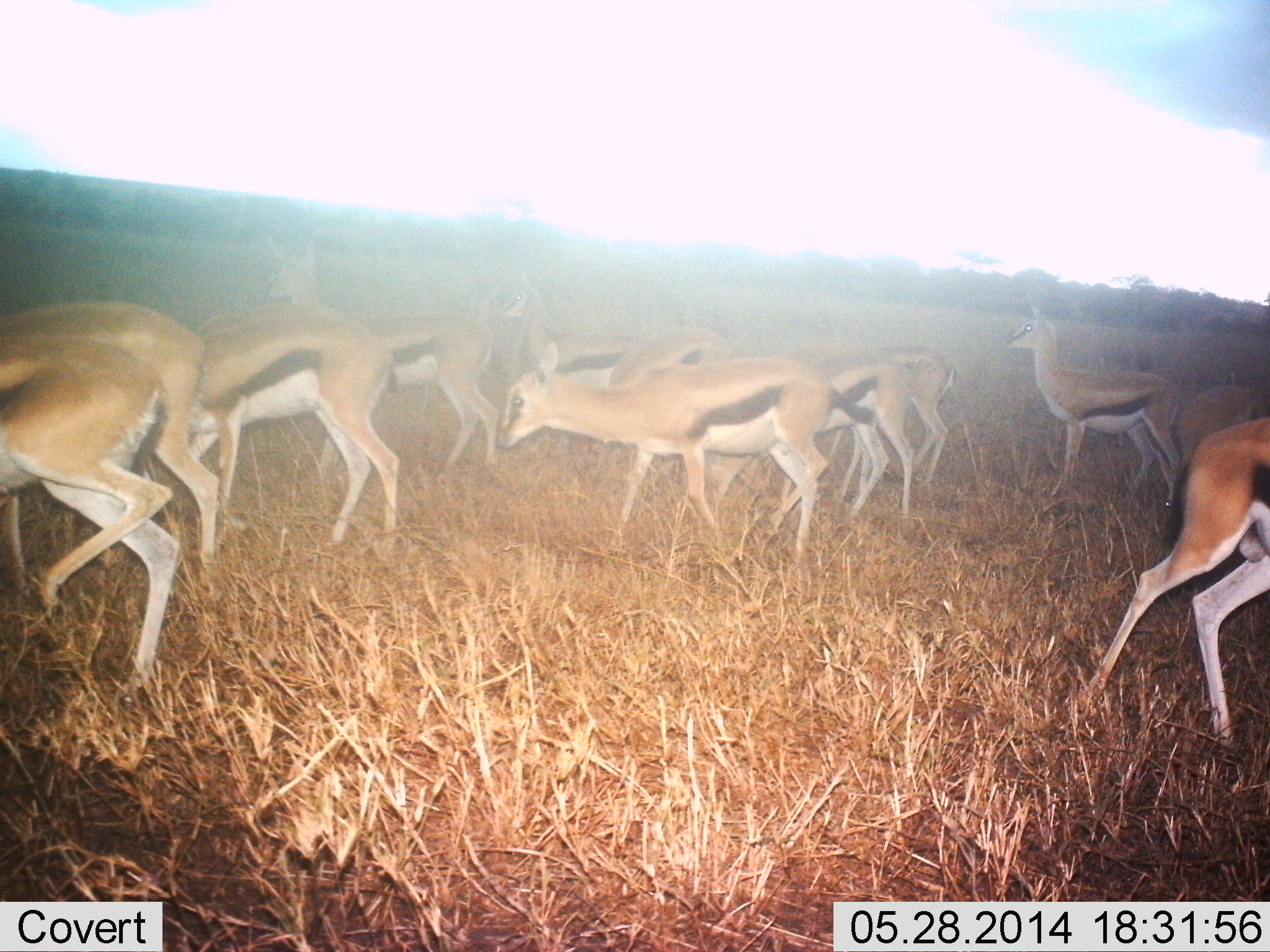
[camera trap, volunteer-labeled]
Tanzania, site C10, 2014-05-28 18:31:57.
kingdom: Animalia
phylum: Chordata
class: Mammalia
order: Artiodactyla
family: Bovidae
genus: Eudorcas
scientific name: Eudorcas thomsonii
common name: thomson's gazelle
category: gazellethomsons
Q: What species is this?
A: Gazellethomsons (thomson's gazelle) (Eudorcas thomsonii).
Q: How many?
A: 11-50.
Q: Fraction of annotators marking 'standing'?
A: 70%.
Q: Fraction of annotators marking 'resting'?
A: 0%.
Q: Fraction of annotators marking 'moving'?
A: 70%.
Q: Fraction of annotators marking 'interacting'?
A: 0%.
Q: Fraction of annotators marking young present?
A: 0%.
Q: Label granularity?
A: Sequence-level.